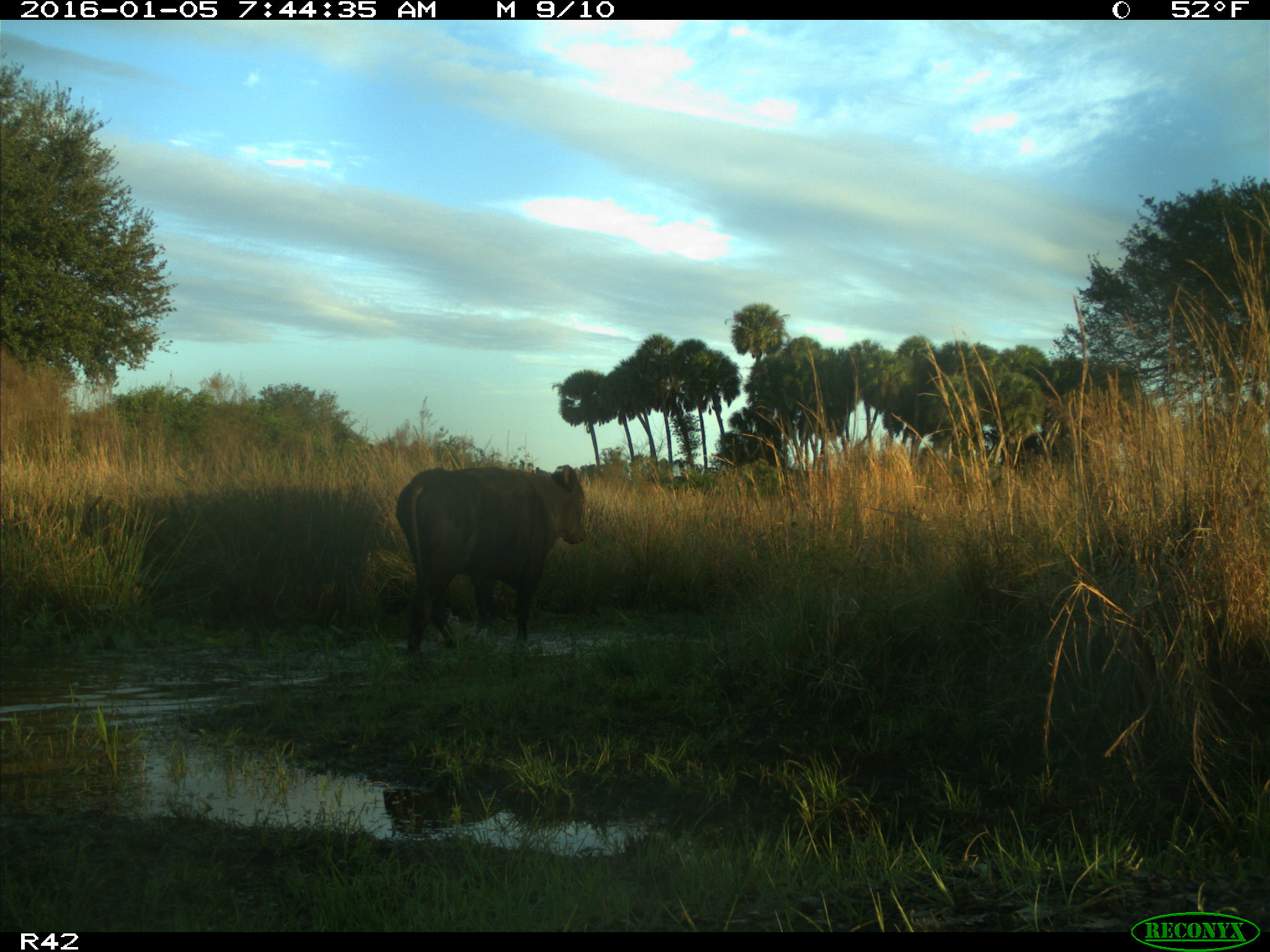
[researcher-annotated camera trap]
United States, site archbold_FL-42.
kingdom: Animalia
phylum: Chordata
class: Mammalia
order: Artiodactyla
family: Bovidae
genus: Bos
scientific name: Bos taurus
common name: domestic cow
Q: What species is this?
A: Bos taurus (domestic cow).